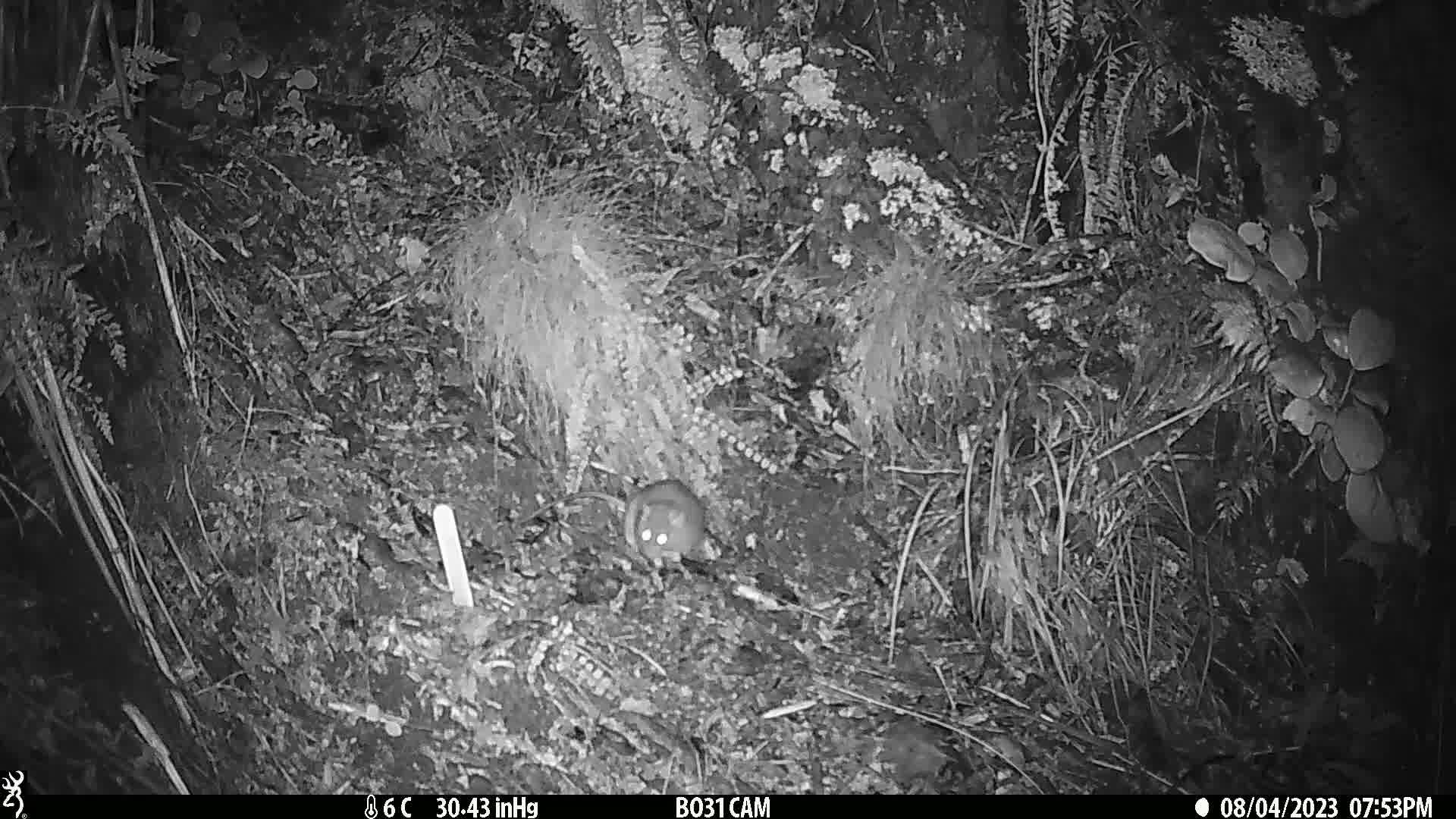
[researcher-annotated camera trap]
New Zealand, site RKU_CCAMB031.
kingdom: Animalia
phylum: Chordata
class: Mammalia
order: Rodentia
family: Muridae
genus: Rattus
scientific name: Rattus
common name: rat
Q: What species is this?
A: Rat (Rattus).